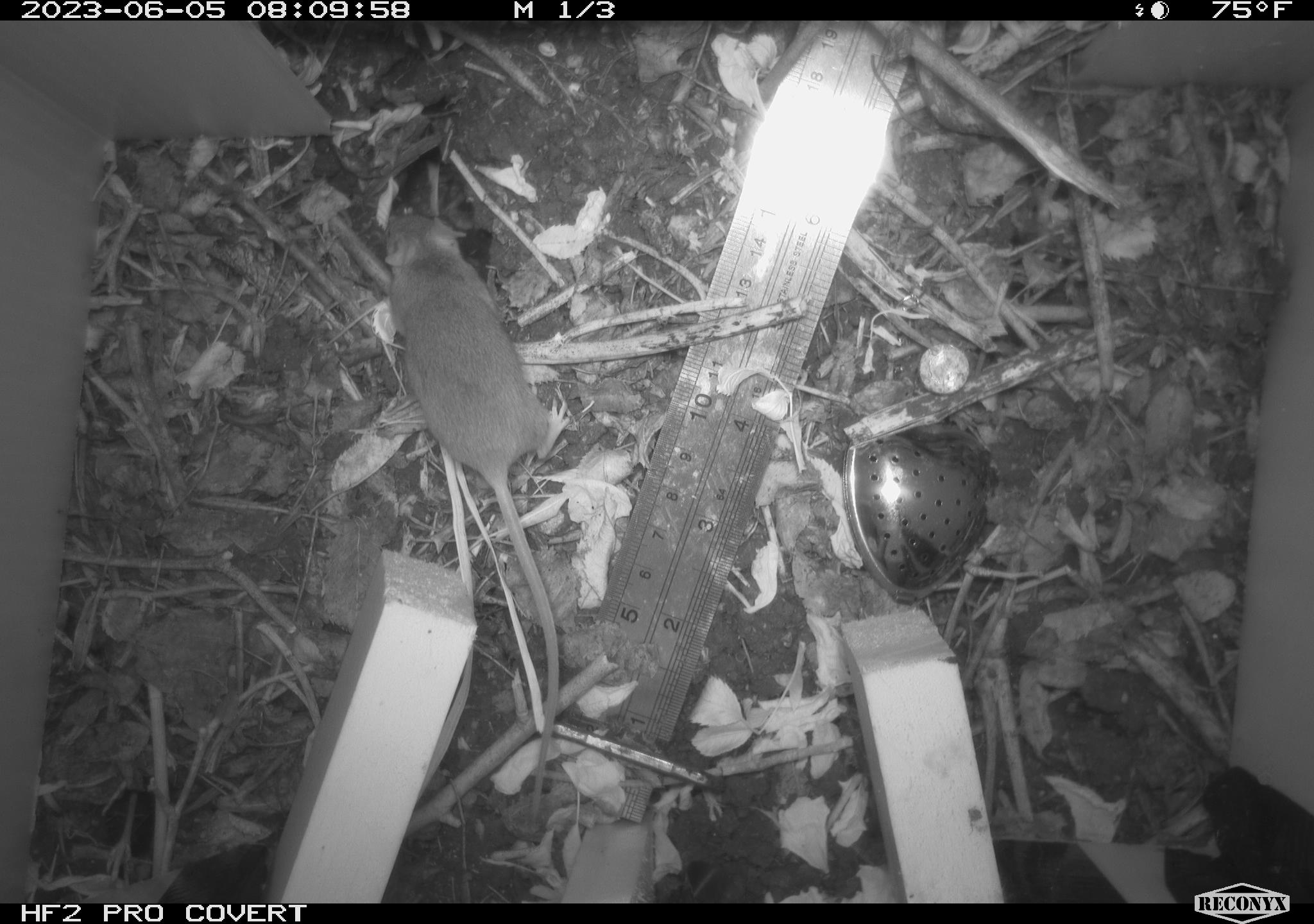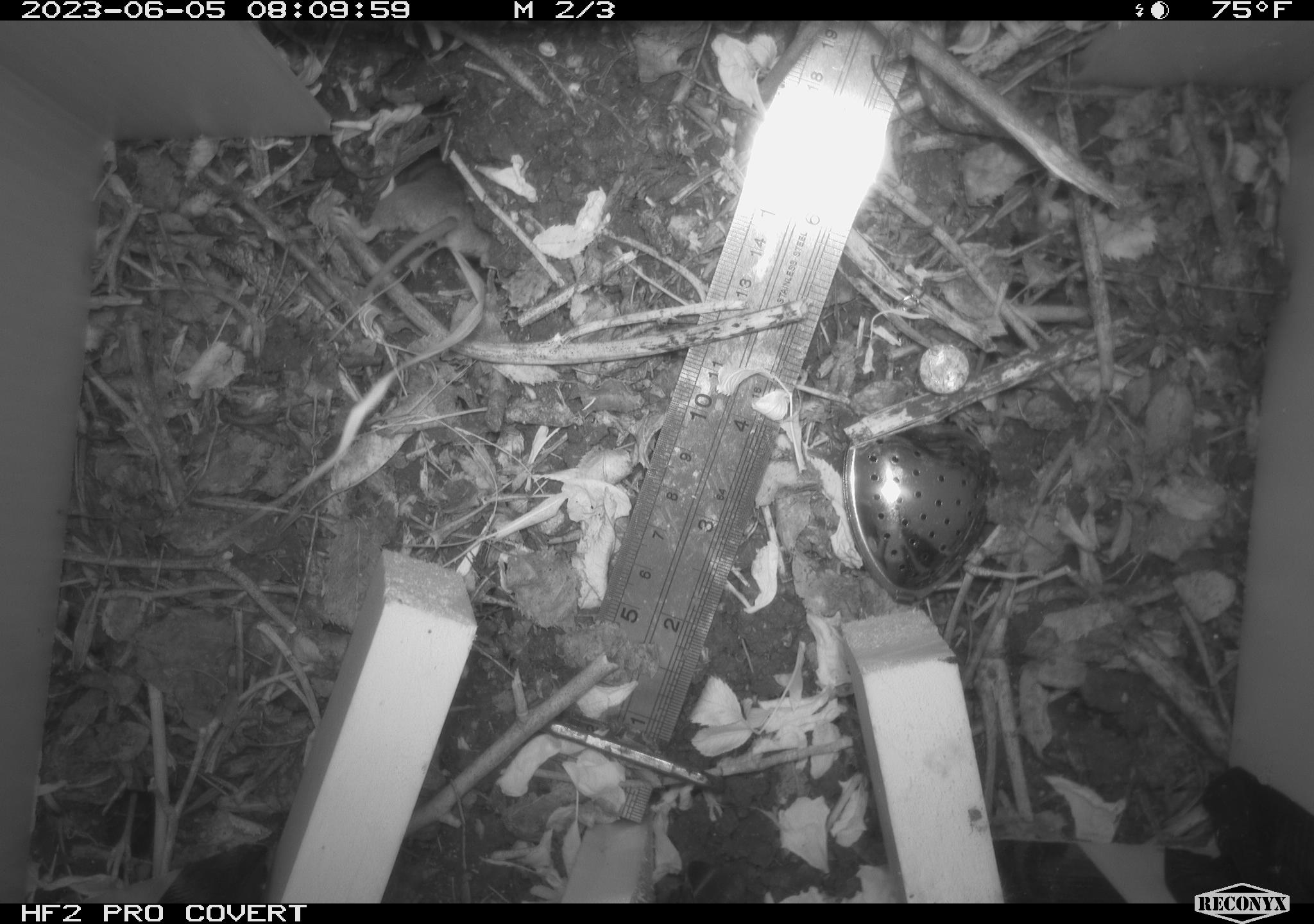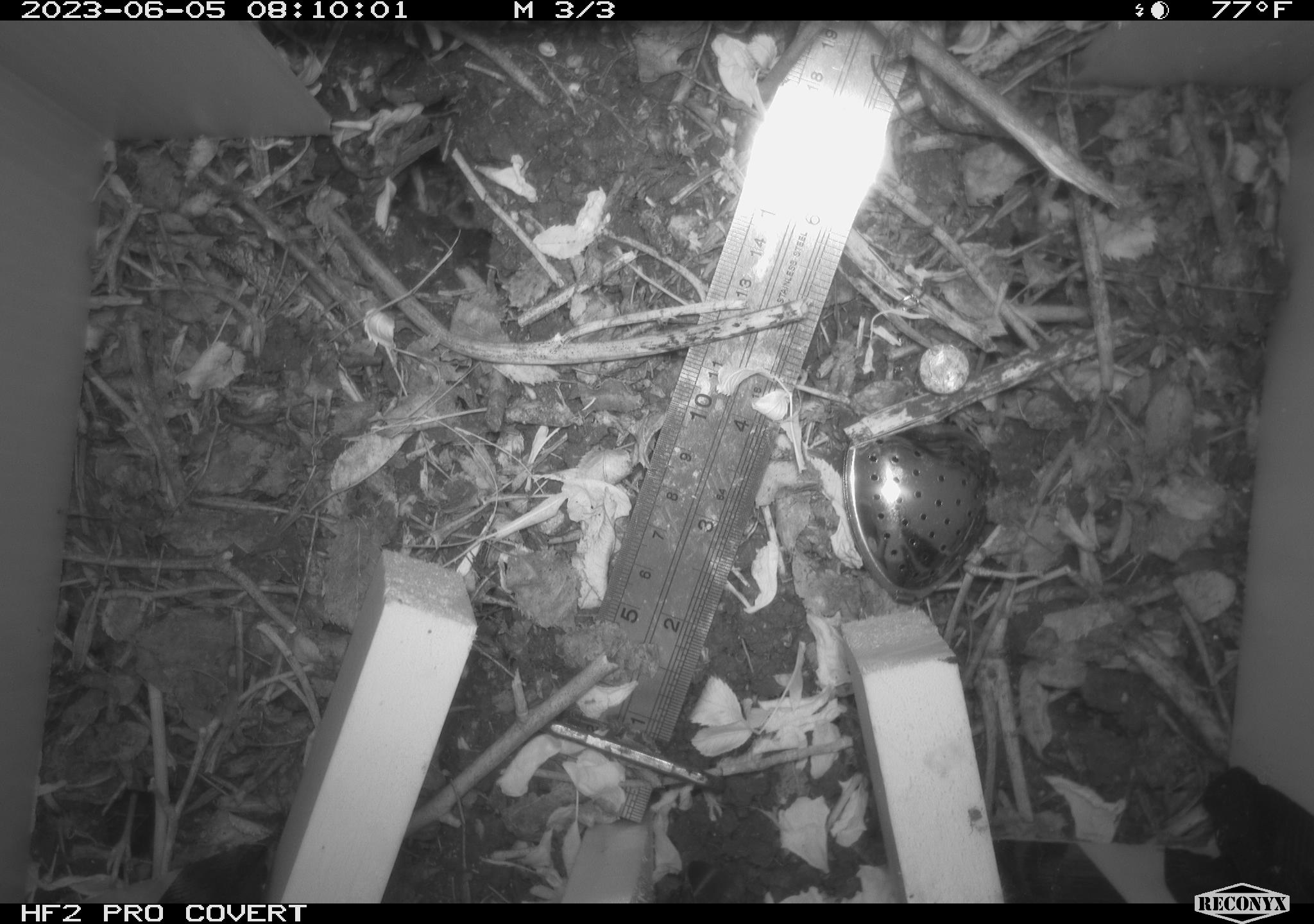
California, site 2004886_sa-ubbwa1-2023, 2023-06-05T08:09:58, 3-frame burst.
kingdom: Animalia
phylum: Chordata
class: Mammalia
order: Rodentia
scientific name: Rodentia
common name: rodent